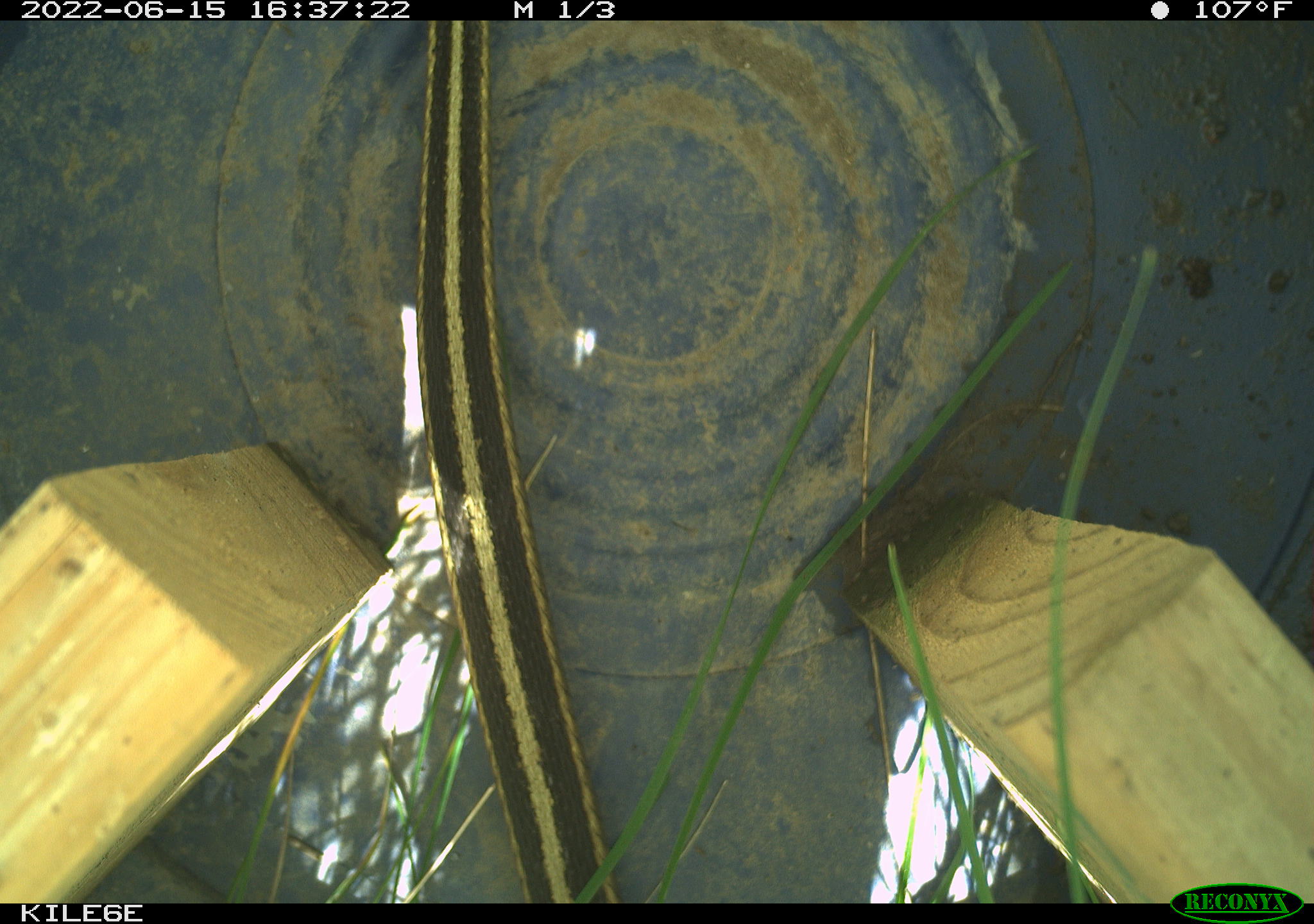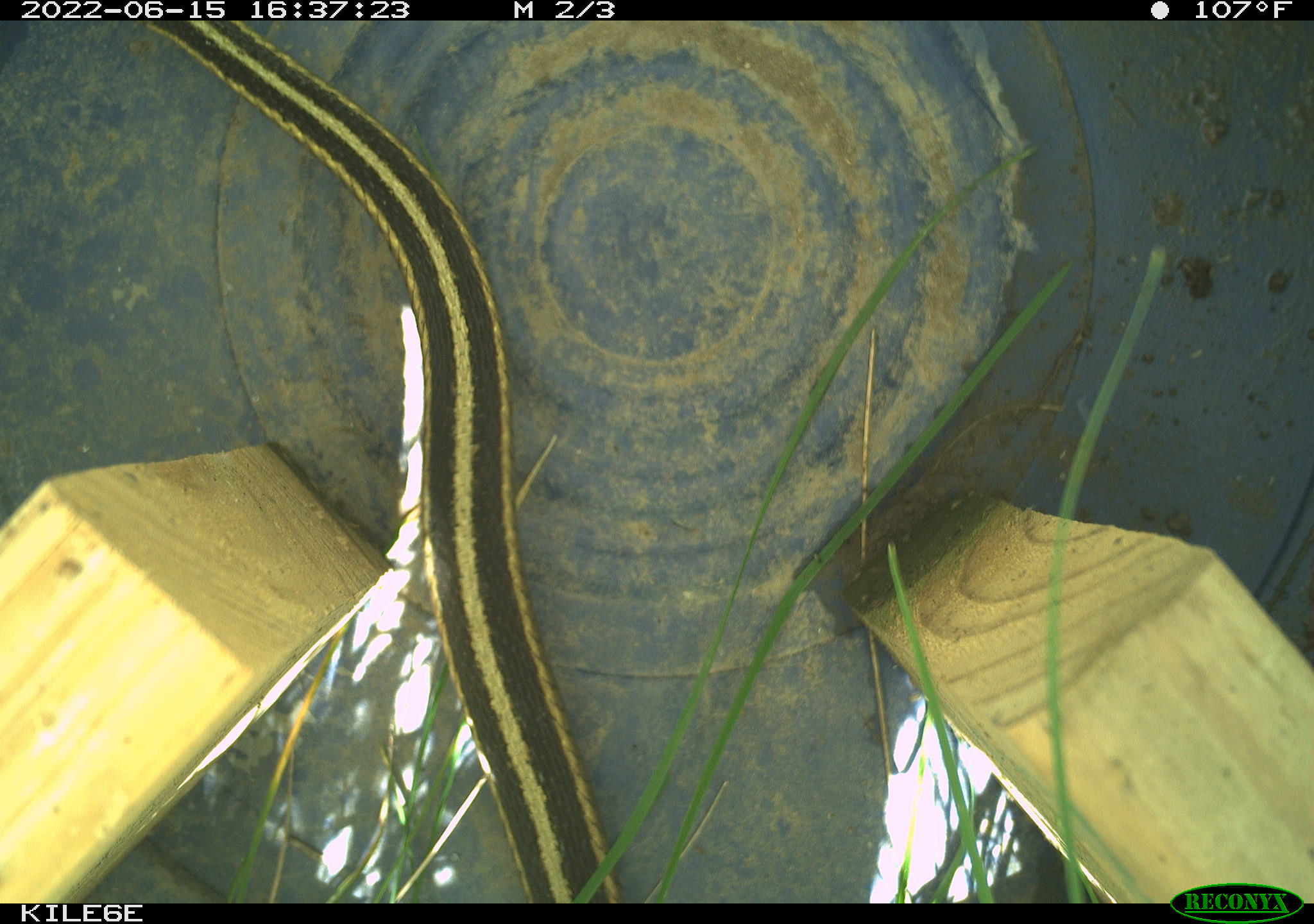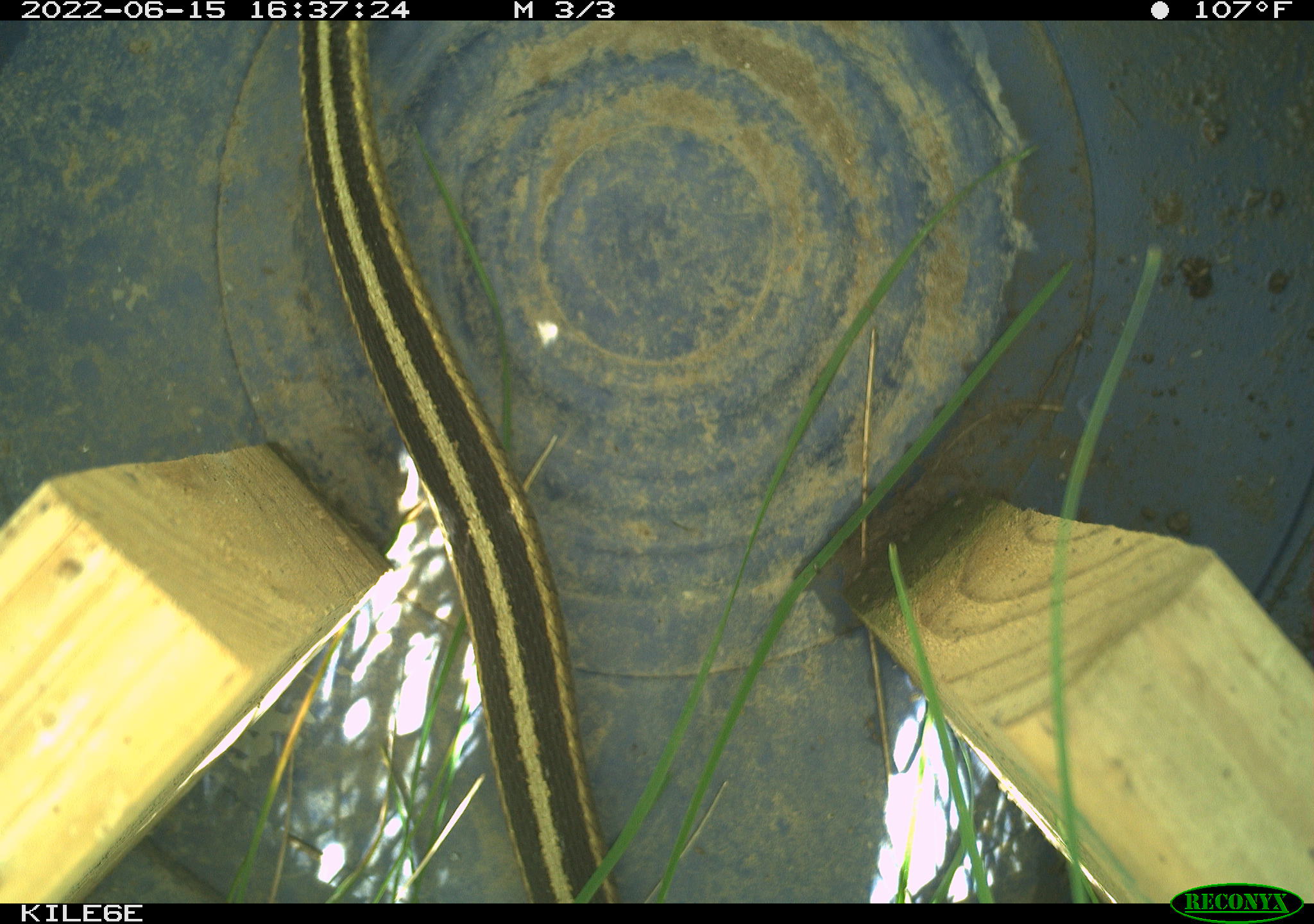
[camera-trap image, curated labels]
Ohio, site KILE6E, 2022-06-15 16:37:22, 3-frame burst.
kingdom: Animalia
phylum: Chordata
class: Reptilia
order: Squamata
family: Colubridae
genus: Thamnophis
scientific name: Thamnophis sirtalis sirtalis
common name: eastern gartersnake